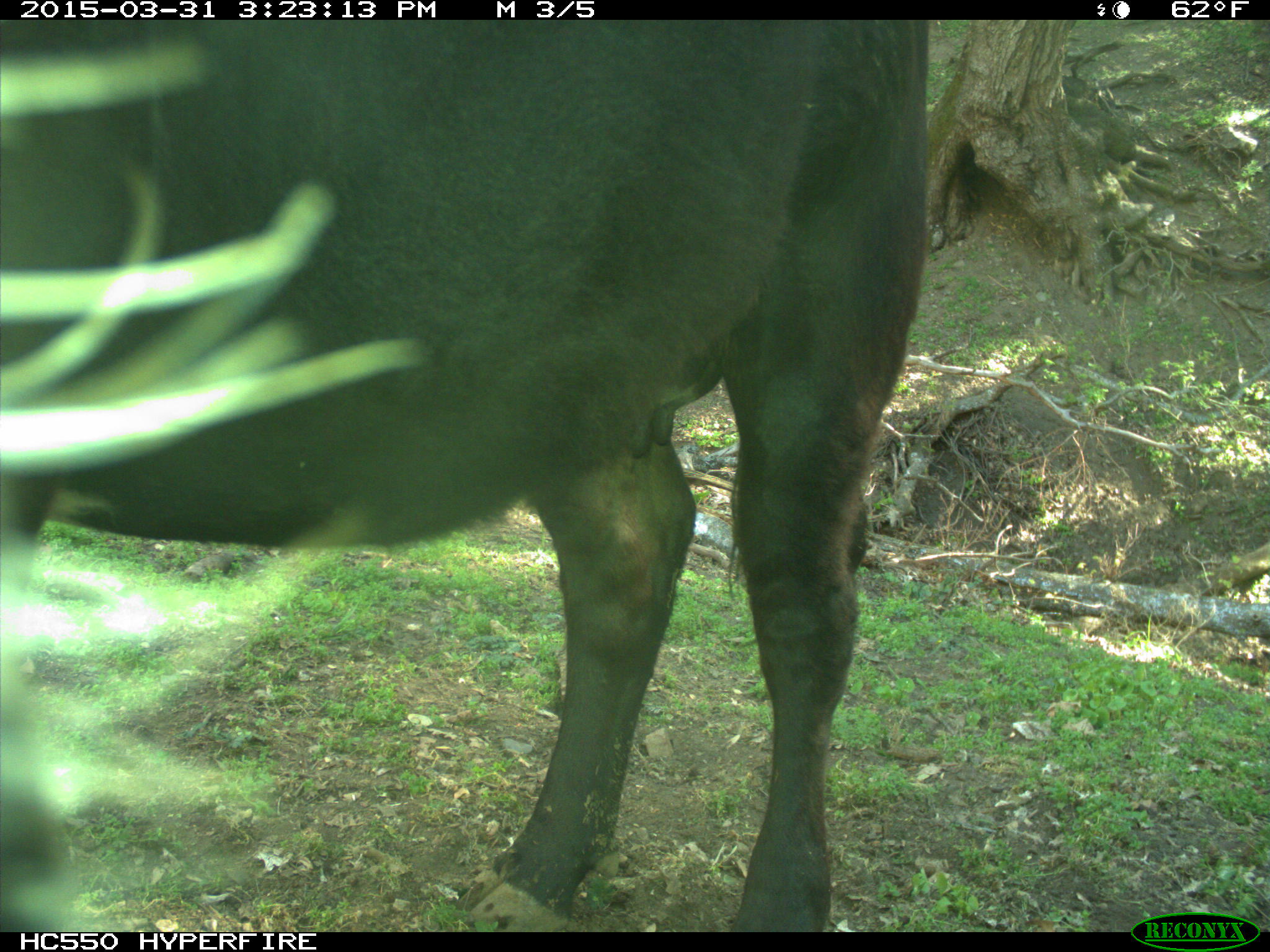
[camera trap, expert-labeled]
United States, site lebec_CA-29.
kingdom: Animalia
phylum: Chordata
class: Mammalia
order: Artiodactyla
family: Bovidae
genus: Bos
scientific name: Bos taurus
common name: domestic cow